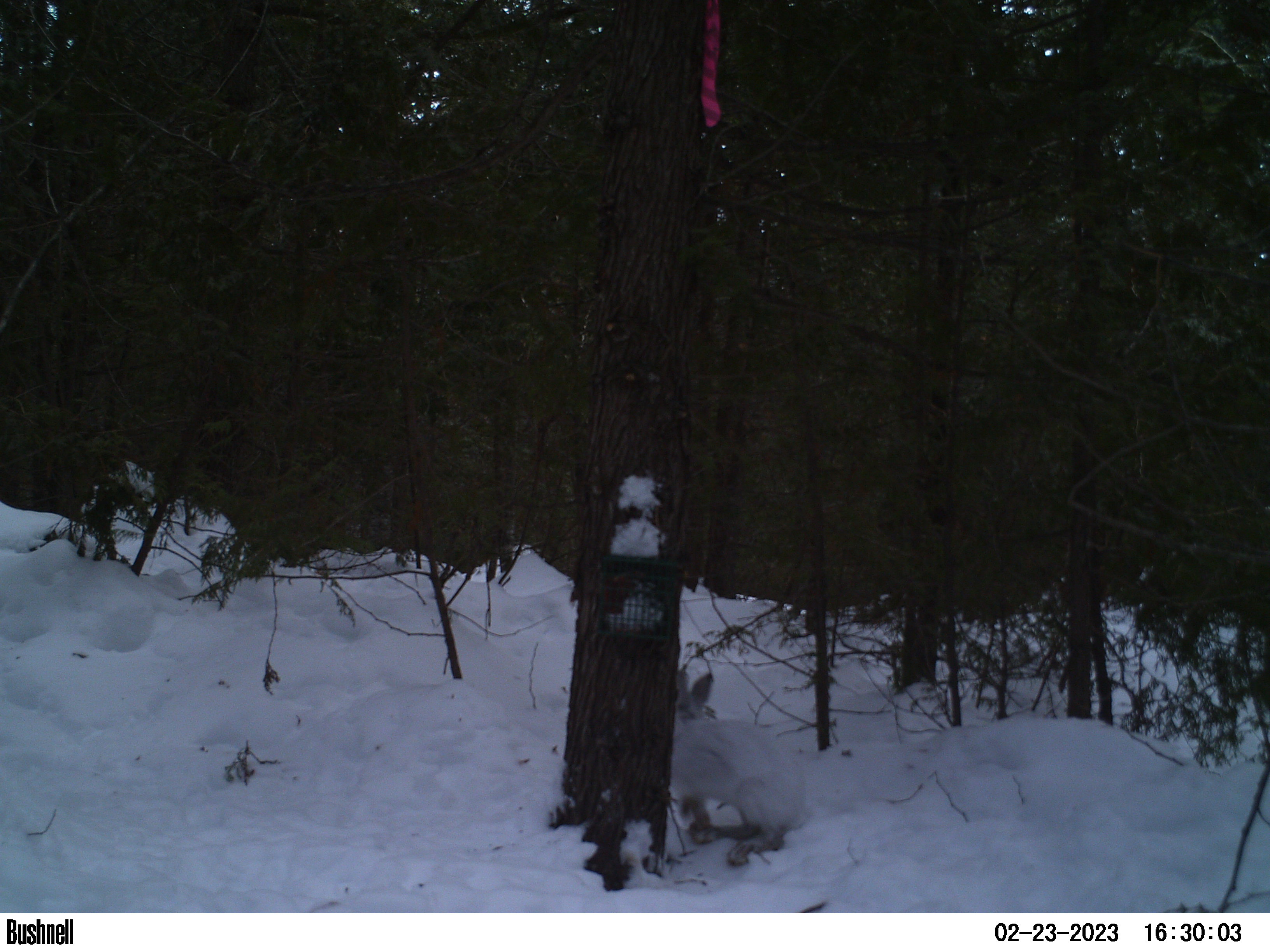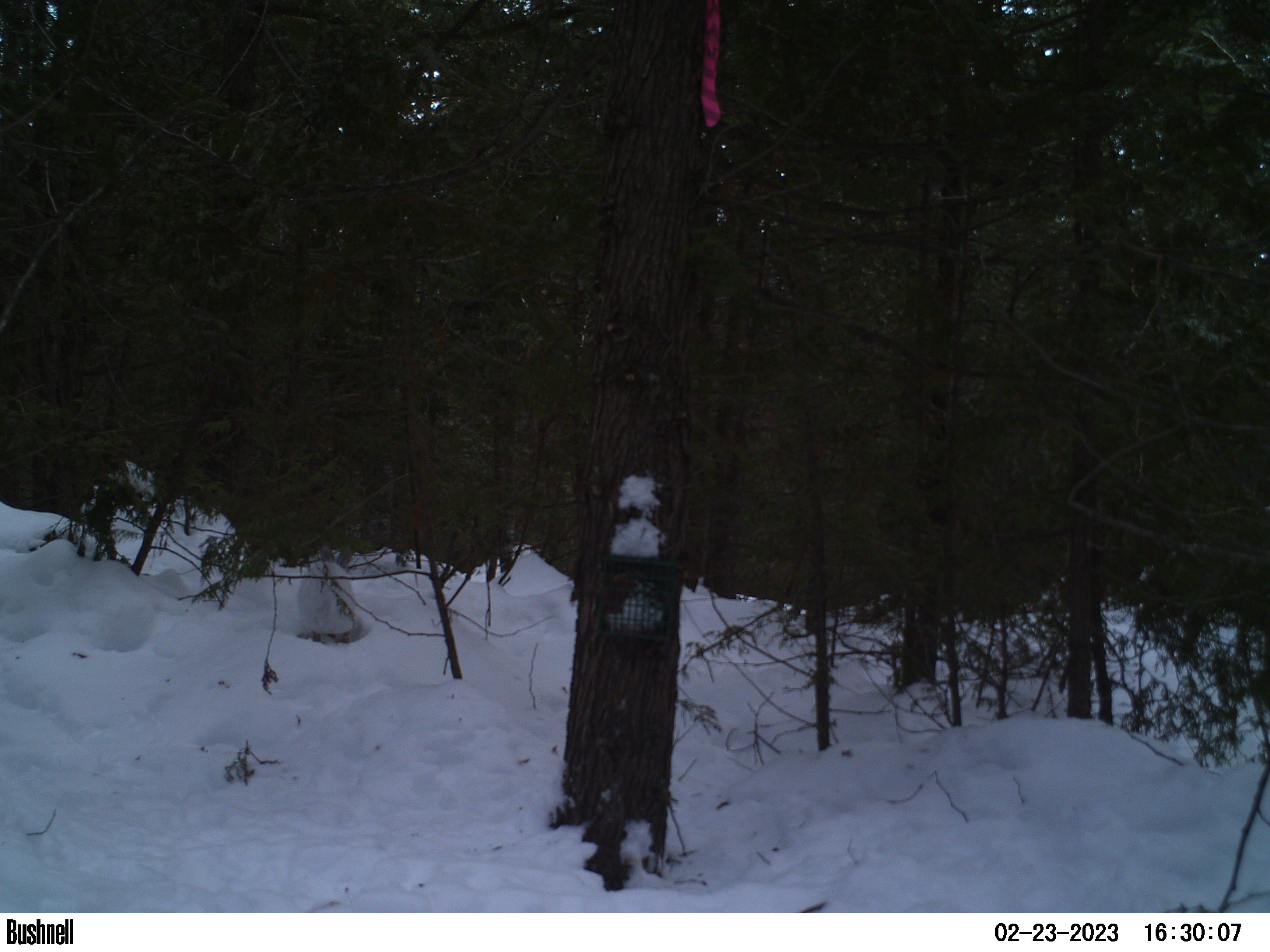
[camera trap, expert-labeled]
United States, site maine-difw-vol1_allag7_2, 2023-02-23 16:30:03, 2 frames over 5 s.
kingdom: Animalia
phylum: Chordata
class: Mammalia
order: Lagomorpha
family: Leporidae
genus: Lepus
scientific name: Lepus americanus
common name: snowshoe hare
Snowshoe hare (Lepus americanus).